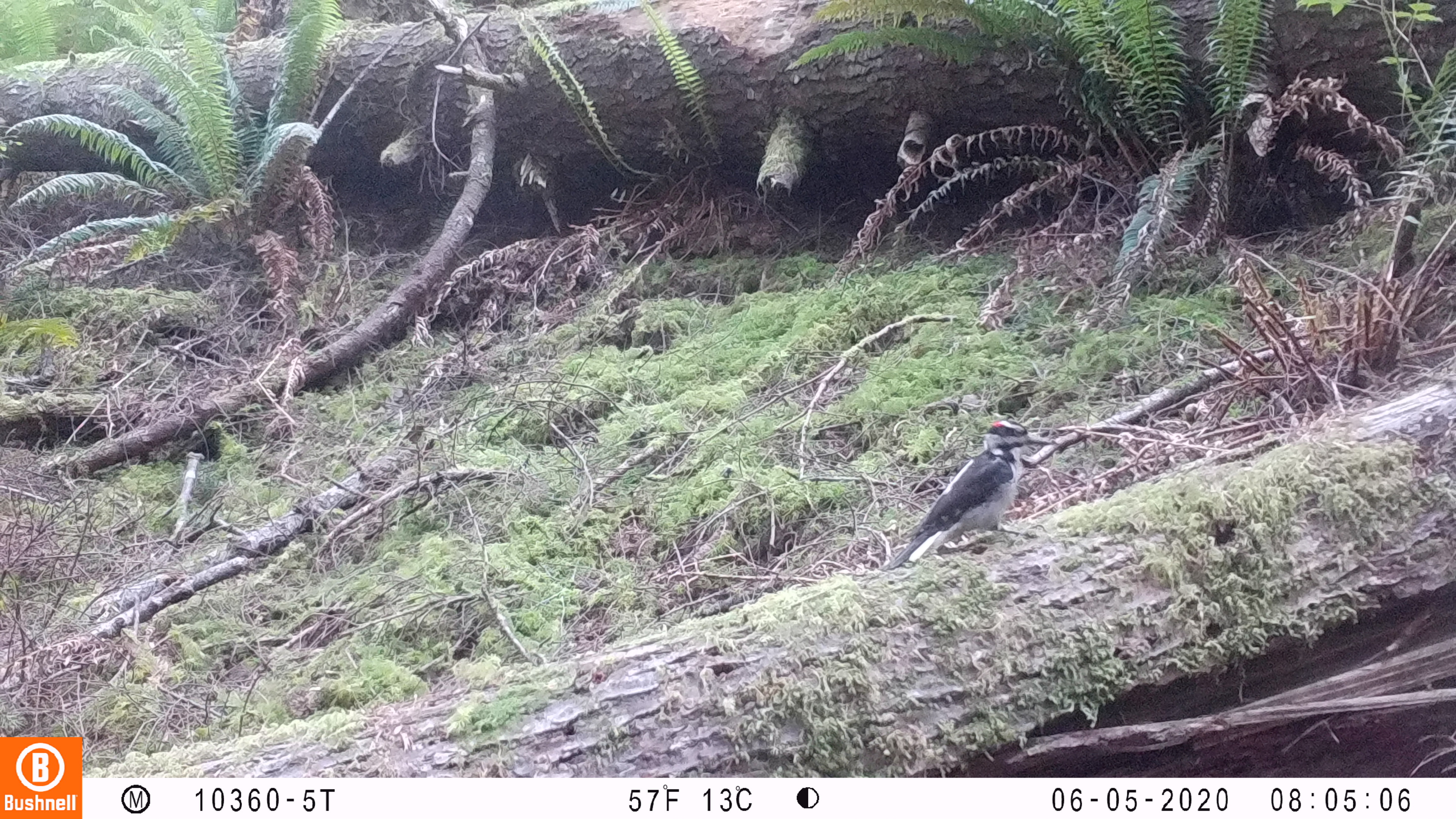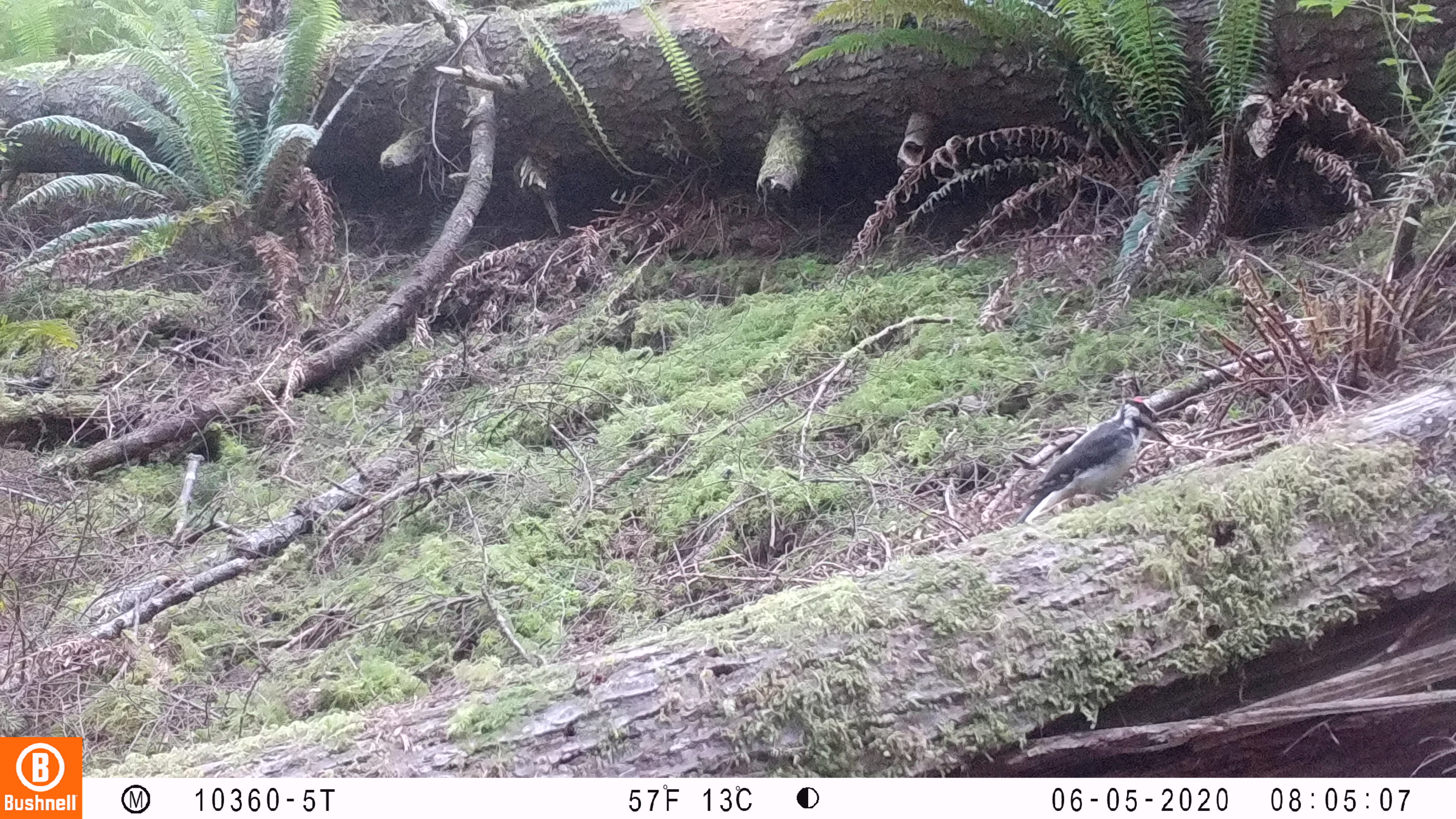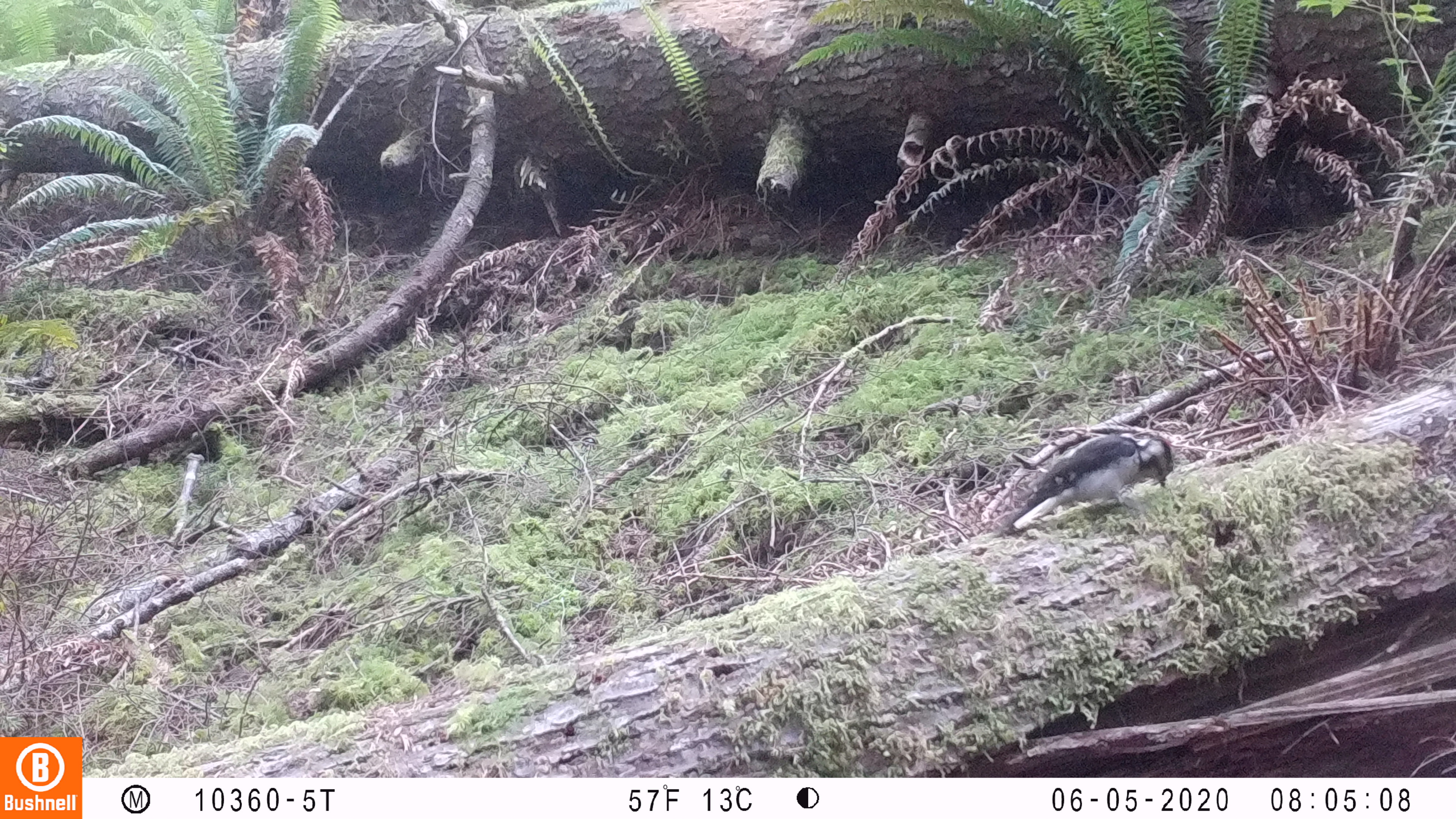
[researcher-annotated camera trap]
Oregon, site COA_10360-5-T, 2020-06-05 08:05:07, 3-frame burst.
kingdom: Animalia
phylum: Chordata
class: Aves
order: Piciformes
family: Picidae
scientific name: Picidae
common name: woodpeckers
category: picidae family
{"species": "picidae family (woodpeckers) (Picidae)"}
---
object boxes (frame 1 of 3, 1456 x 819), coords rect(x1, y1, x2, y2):
picidae family: rect(884, 417, 1048, 571)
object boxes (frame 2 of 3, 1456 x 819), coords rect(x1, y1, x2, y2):
picidae family: rect(1016, 393, 1175, 523)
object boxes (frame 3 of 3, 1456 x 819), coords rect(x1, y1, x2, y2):
picidae family: rect(998, 430, 1175, 527)